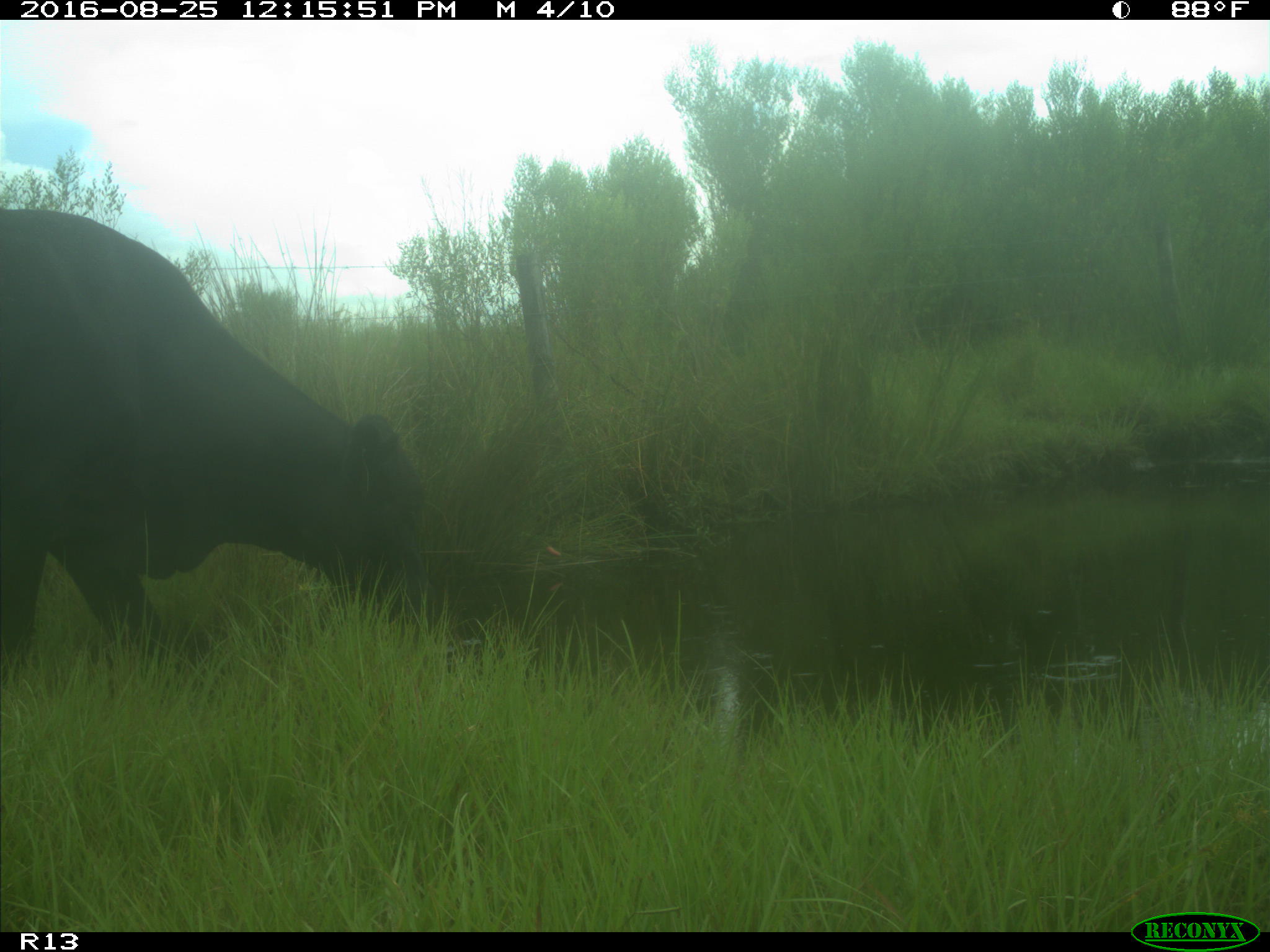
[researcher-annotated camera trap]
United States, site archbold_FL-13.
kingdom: Animalia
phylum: Chordata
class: Mammalia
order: Artiodactyla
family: Bovidae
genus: Bos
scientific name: Bos taurus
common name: domestic cow